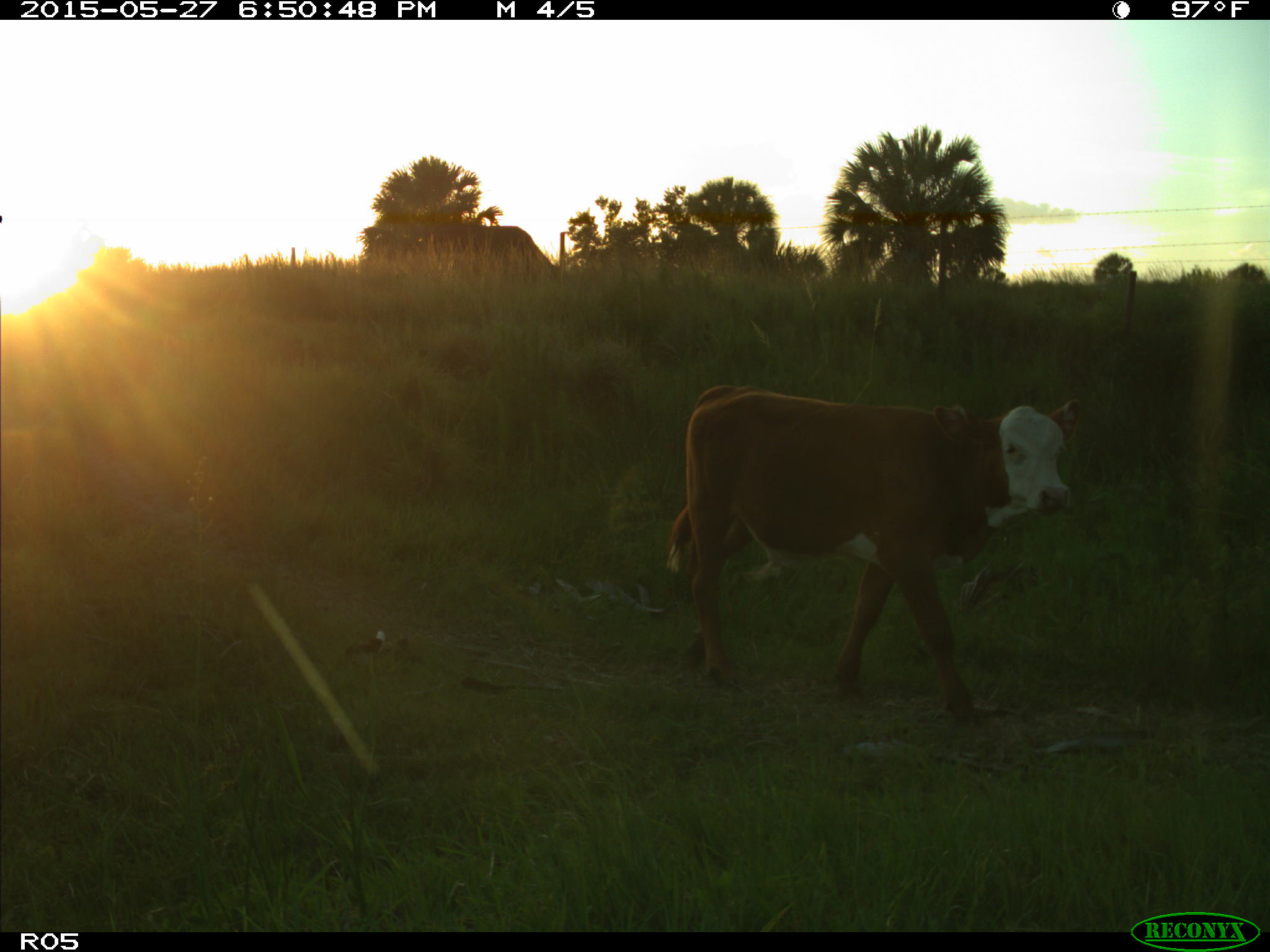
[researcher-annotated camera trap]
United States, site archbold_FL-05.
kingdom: Animalia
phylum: Chordata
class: Mammalia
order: Artiodactyla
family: Bovidae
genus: Bos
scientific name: Bos taurus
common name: domestic cow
Bos taurus (domestic cow).